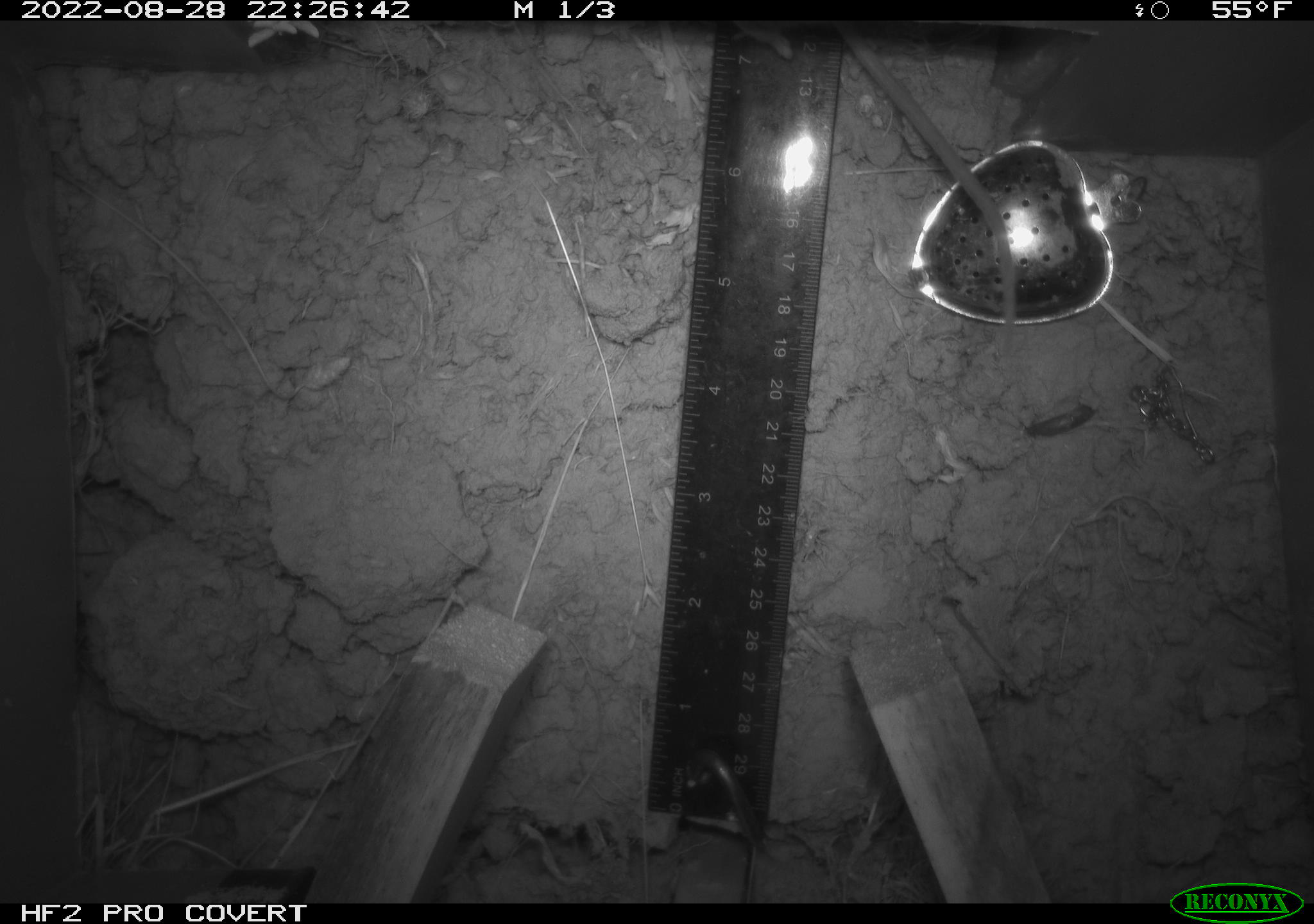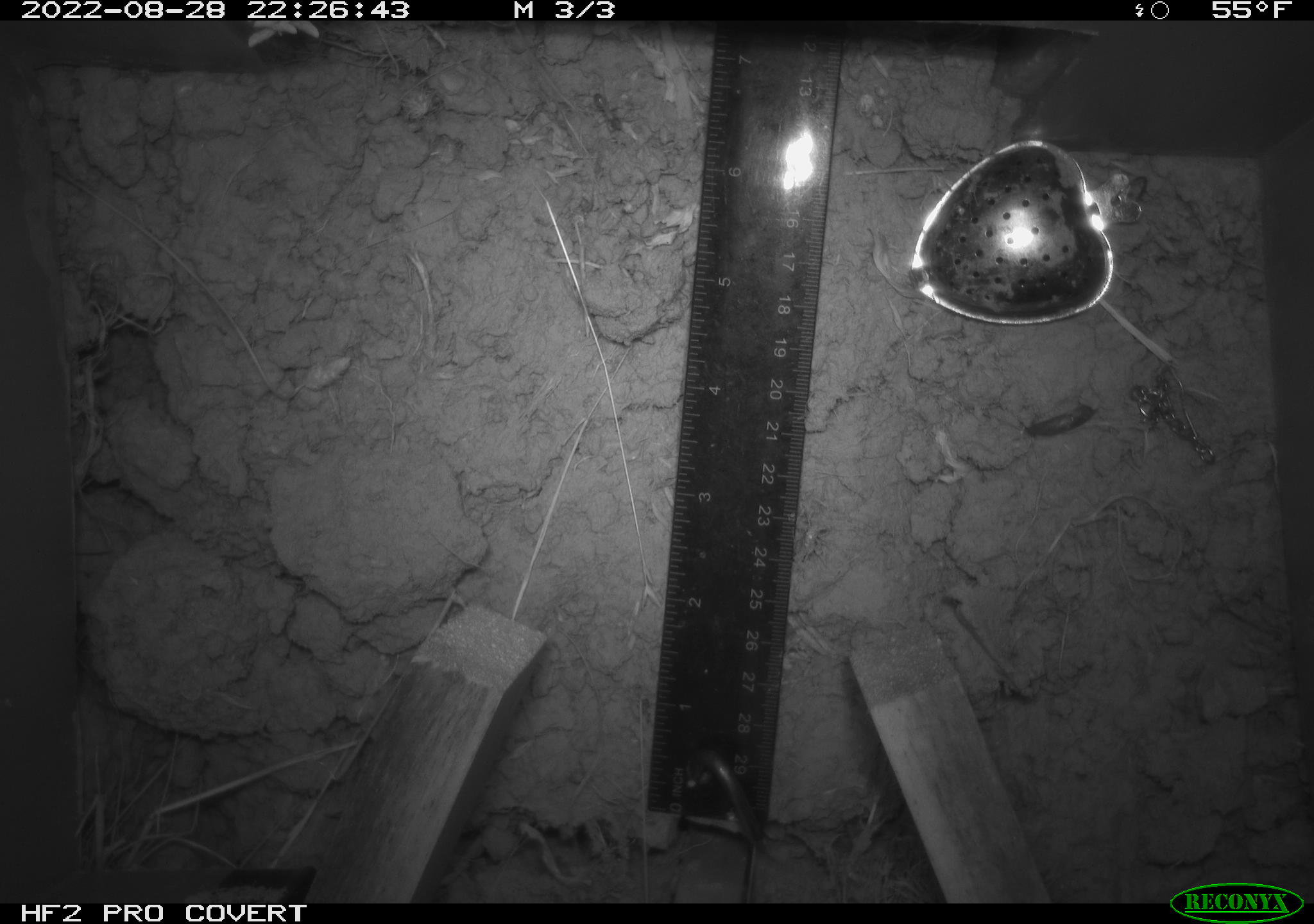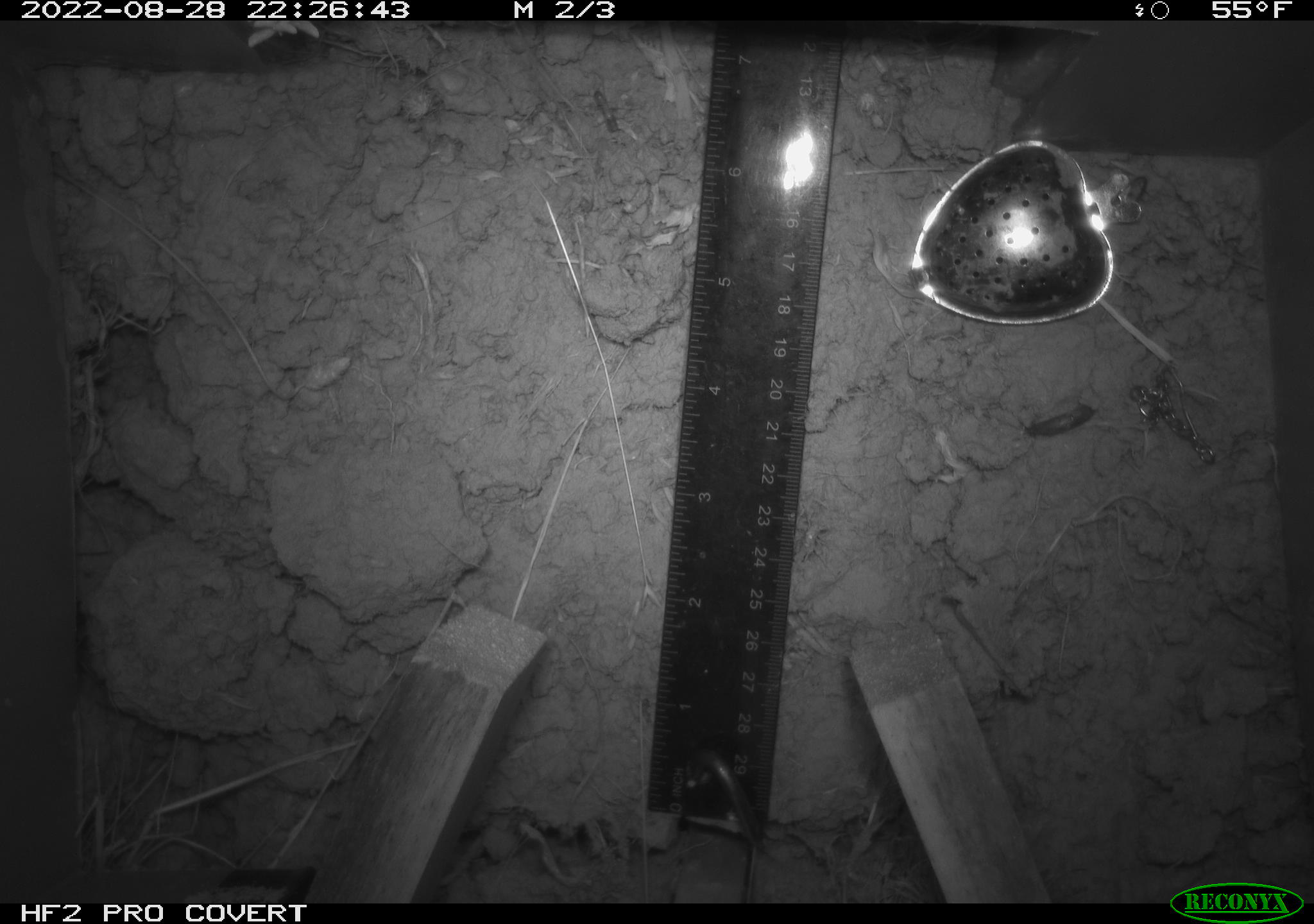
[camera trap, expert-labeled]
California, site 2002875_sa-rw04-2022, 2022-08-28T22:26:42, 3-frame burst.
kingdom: Animalia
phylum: Chordata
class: Mammalia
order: Rodentia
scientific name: Rodentia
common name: mouse species